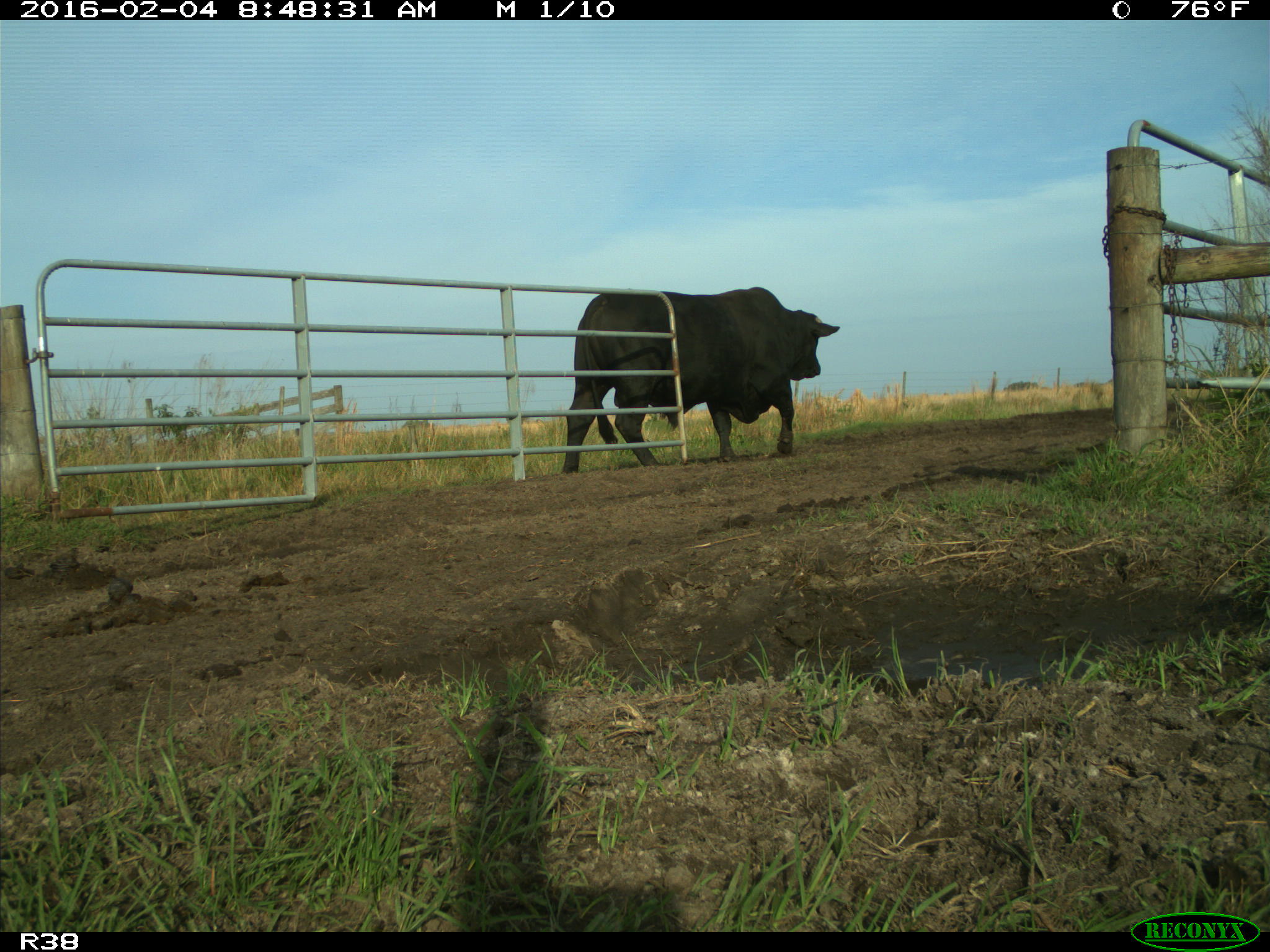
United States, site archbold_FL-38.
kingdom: Animalia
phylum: Chordata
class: Mammalia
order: Artiodactyla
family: Bovidae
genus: Bos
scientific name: Bos taurus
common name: domestic cow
Bos taurus (domestic cow).